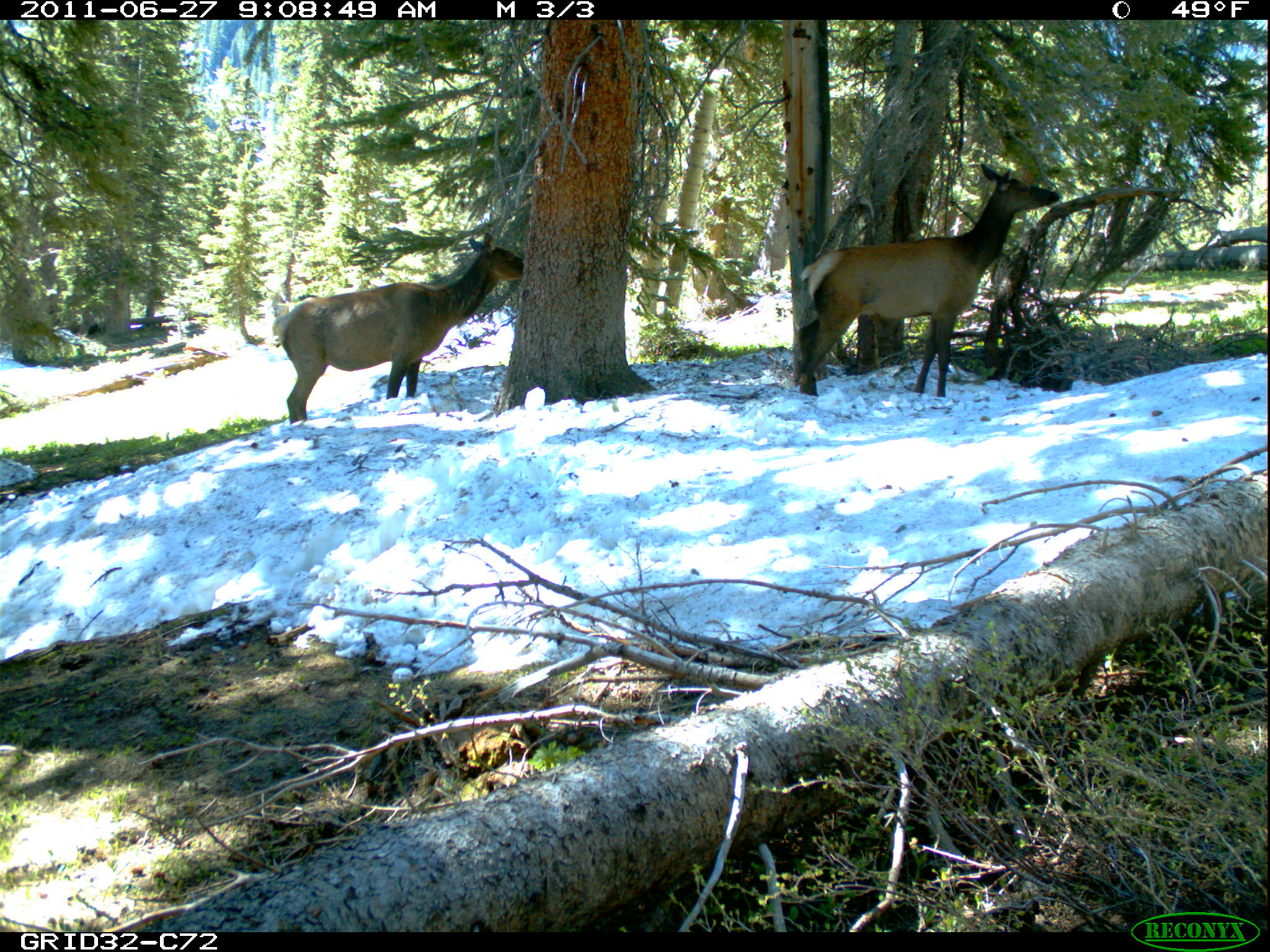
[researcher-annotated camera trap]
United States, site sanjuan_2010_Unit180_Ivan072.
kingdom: Animalia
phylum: Chordata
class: Mammalia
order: Artiodactyla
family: Cervidae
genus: Cervus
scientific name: Cervus elaphus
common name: red deer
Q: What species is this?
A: Cervus elaphus (red deer).